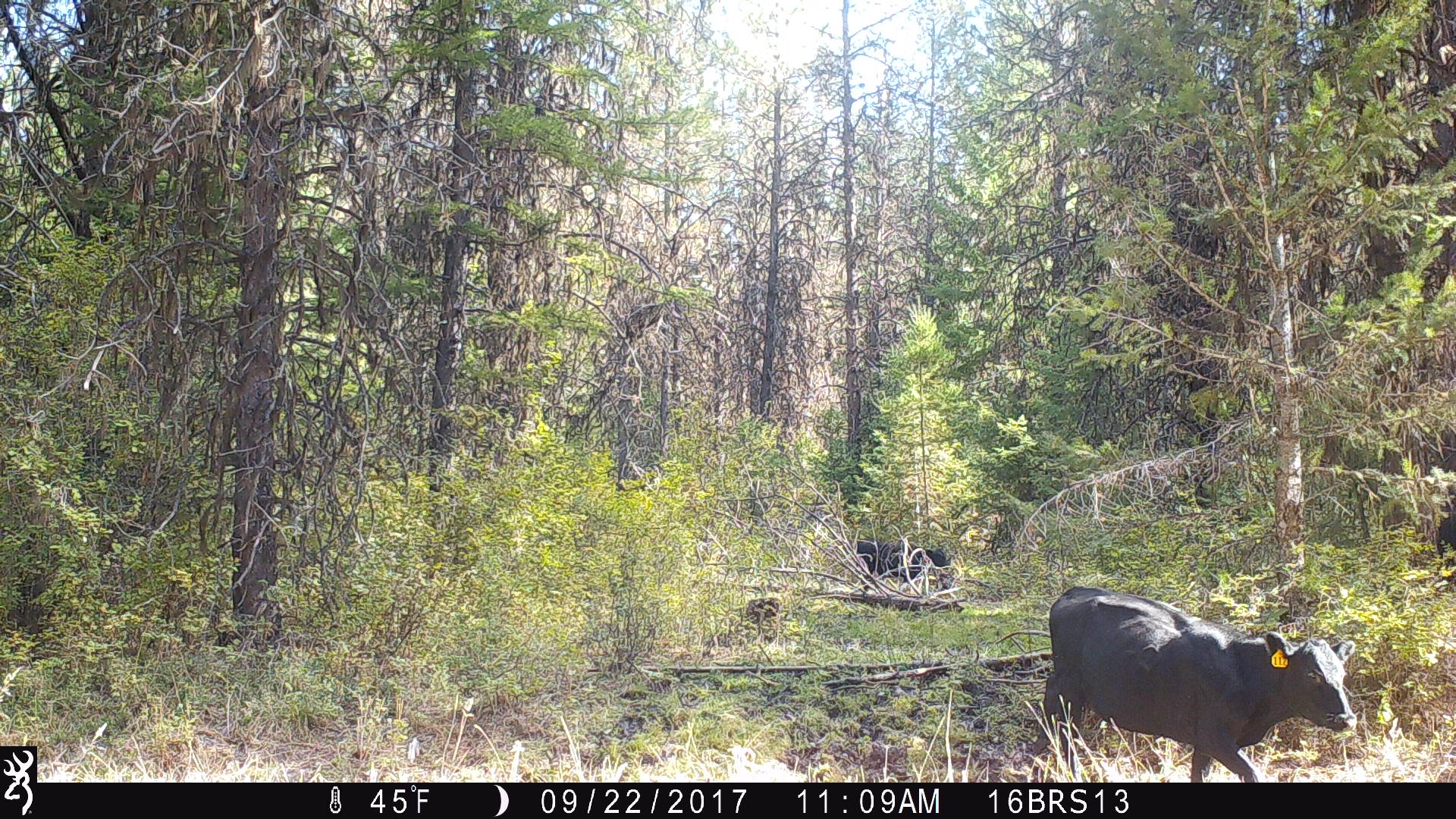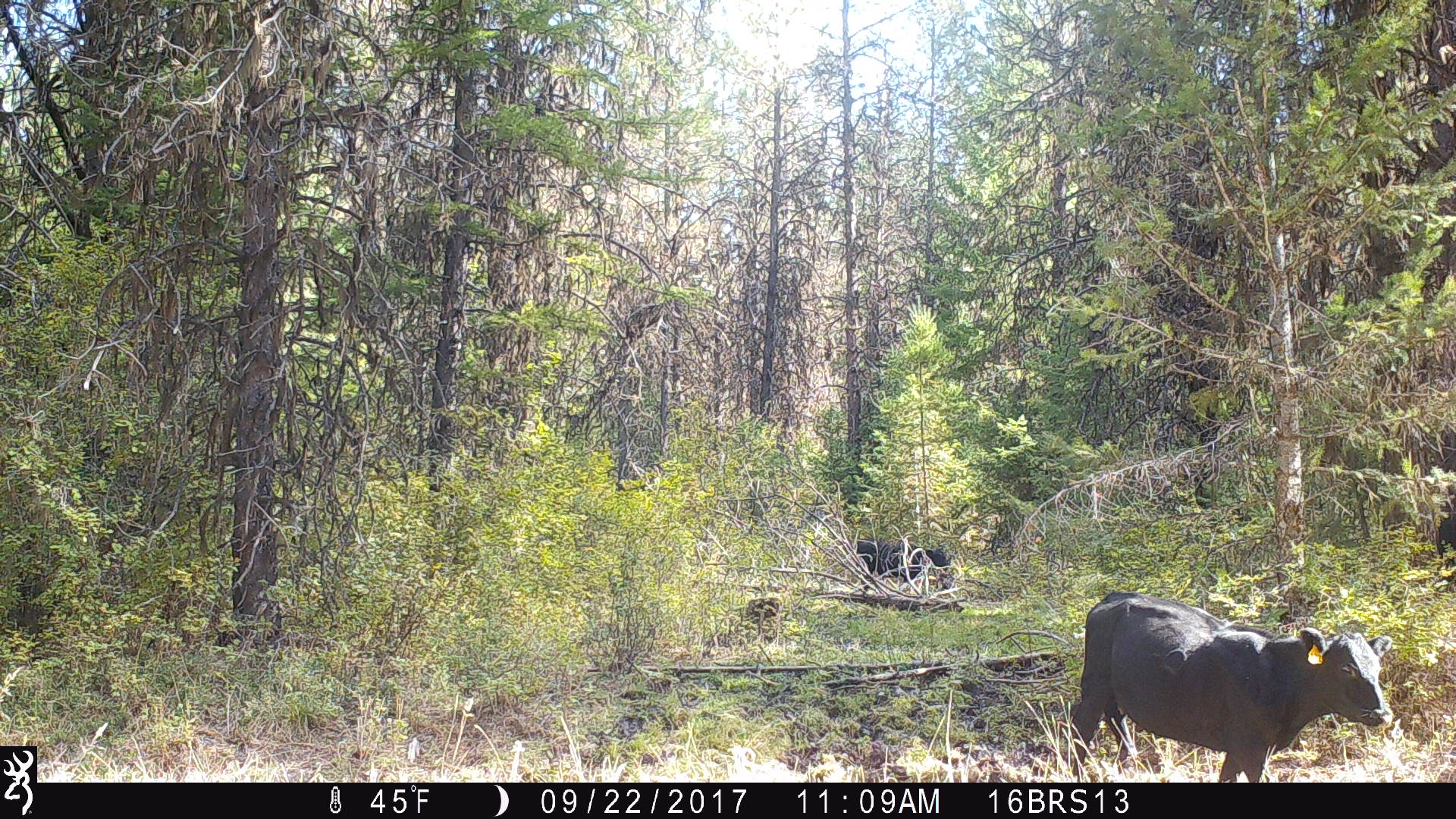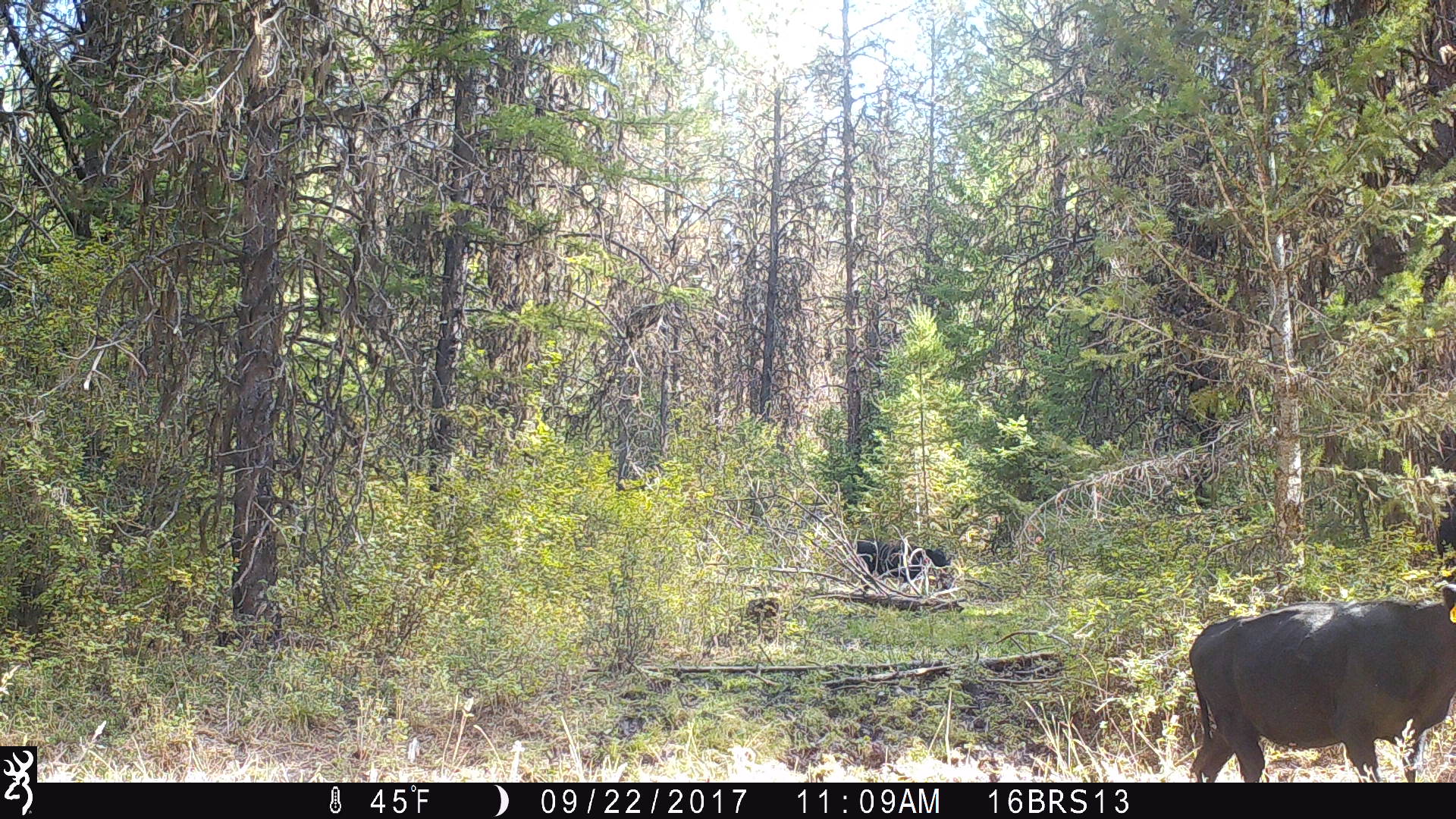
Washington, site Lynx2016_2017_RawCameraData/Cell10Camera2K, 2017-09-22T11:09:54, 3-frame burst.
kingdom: Animalia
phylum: Chordata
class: Mammalia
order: Artiodactyla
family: Bovidae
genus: Bos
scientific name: Bos taurus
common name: domestic cattle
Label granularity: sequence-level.